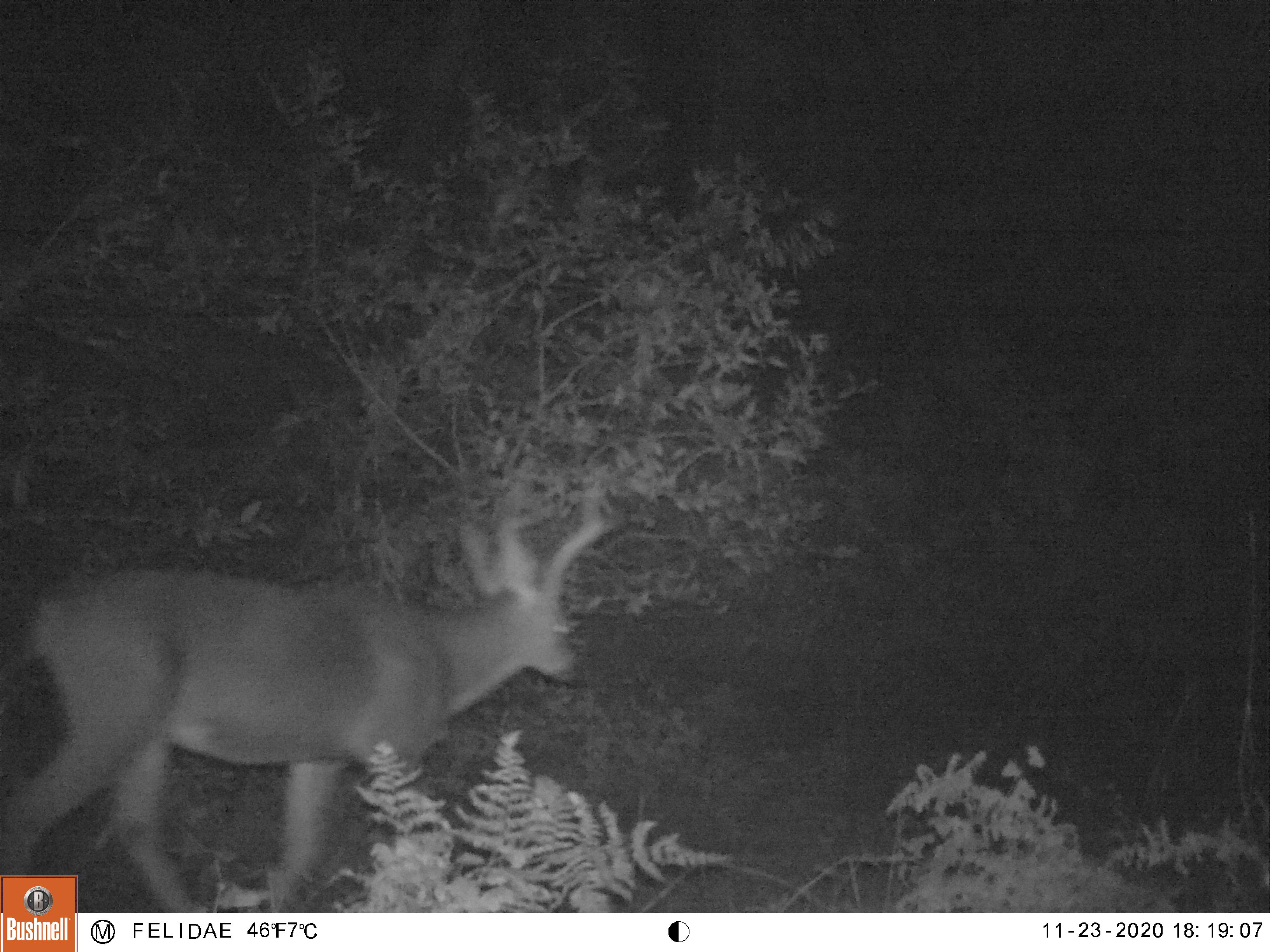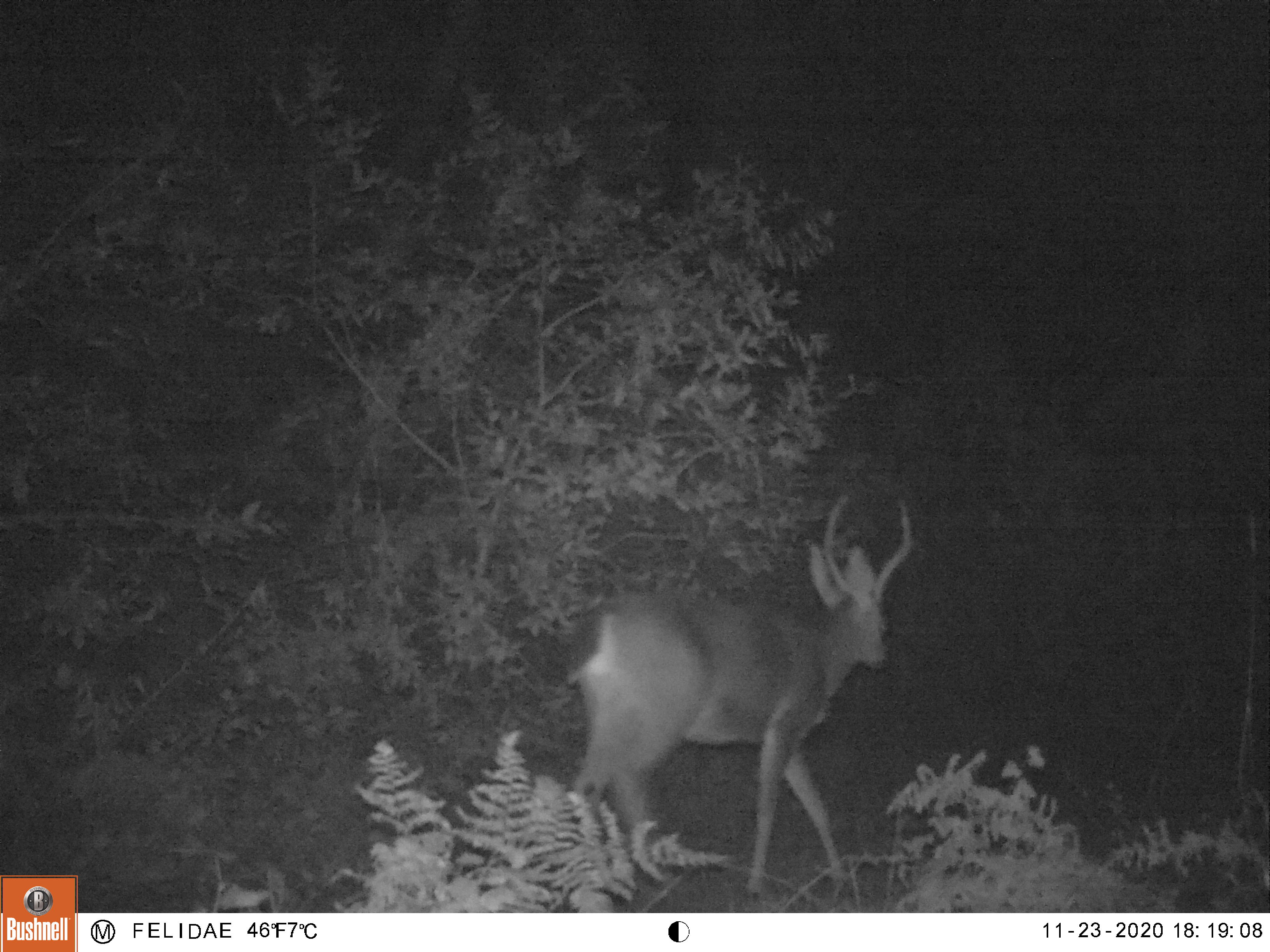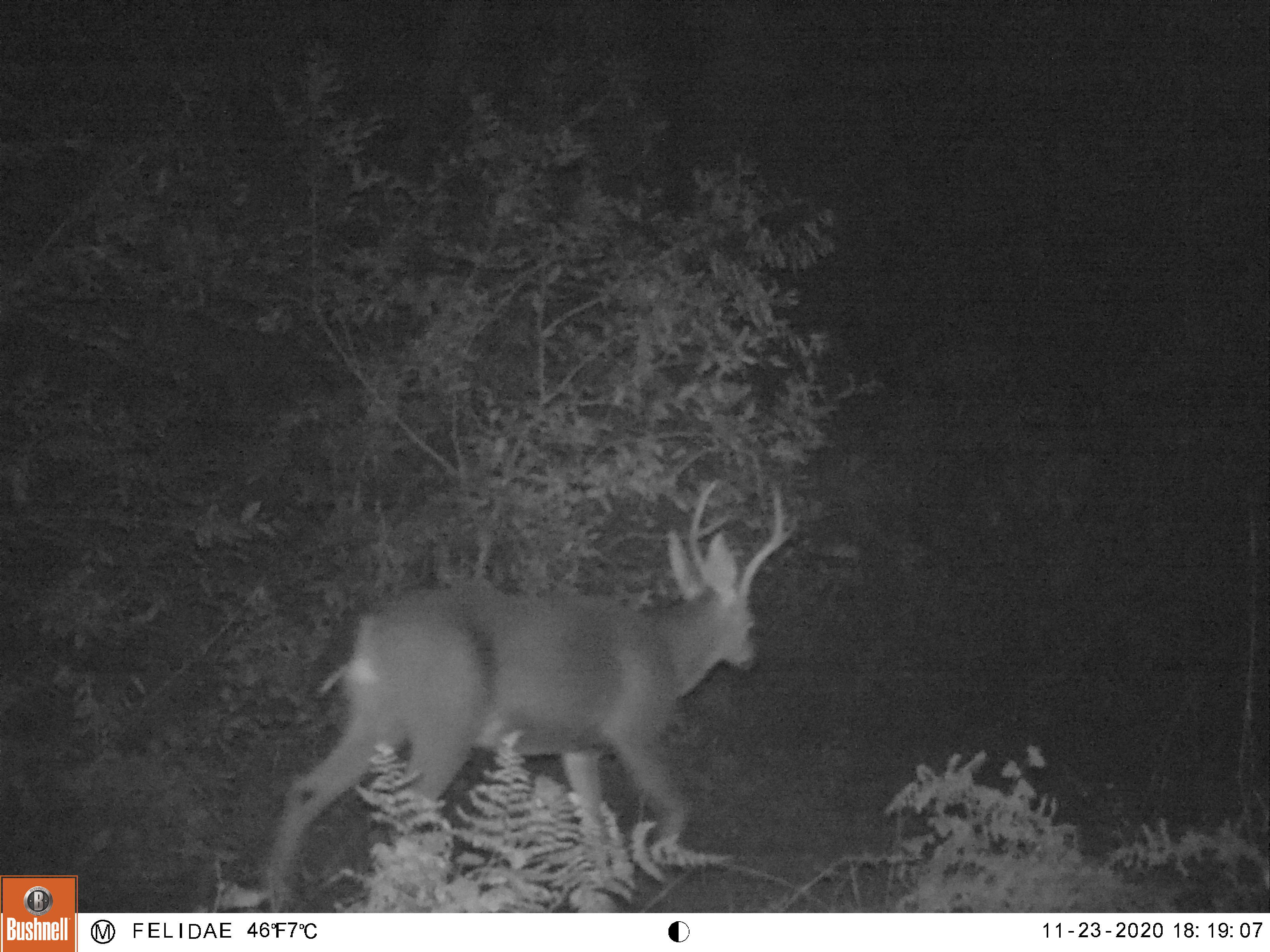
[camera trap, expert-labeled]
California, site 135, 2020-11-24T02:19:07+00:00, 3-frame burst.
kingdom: Animalia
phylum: Chordata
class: Mammalia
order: Artiodactyla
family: Cervidae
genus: Odocoileus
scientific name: Odocoileus hemionus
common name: mule deer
Mule deer (Odocoileus hemionus).